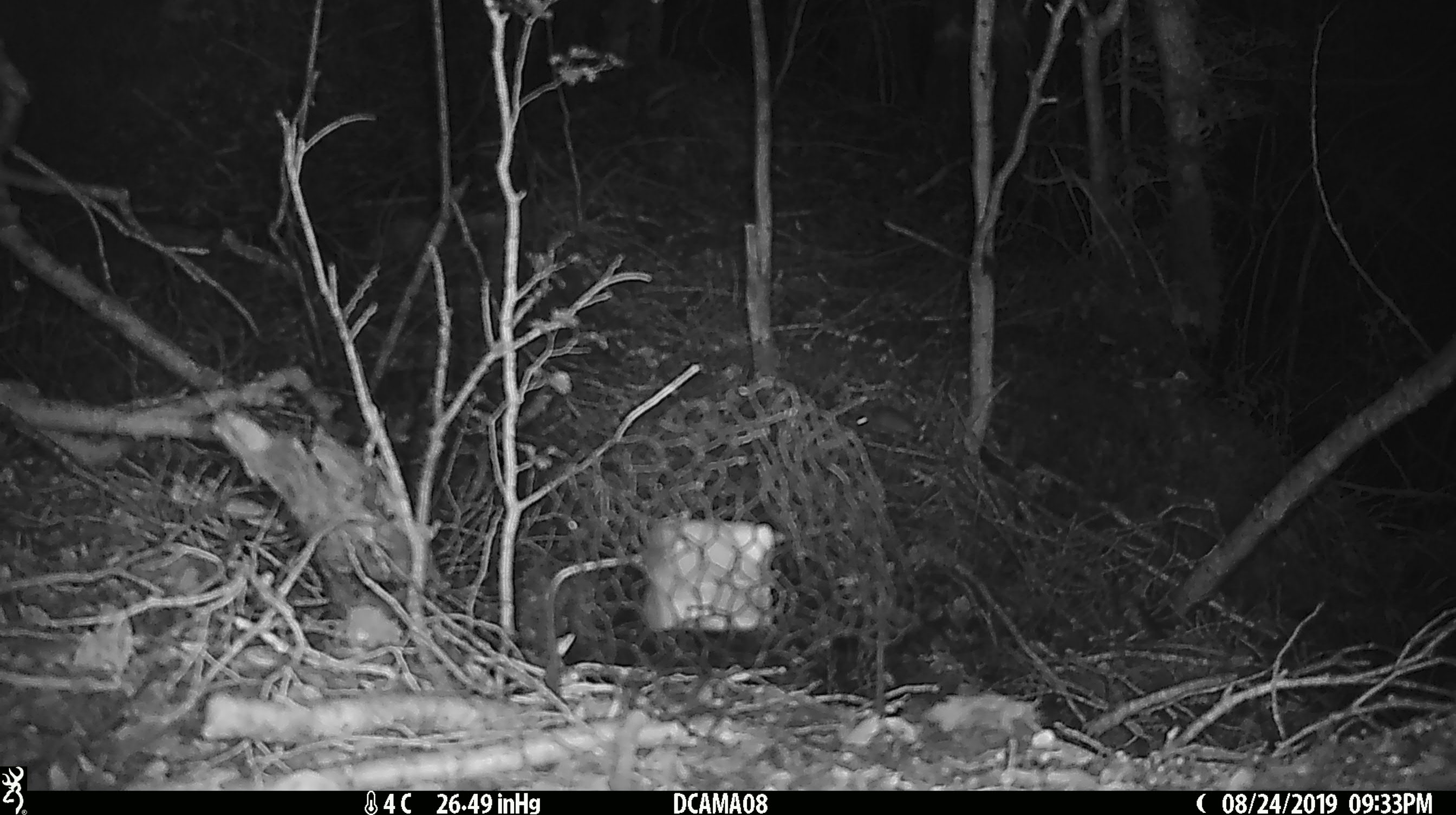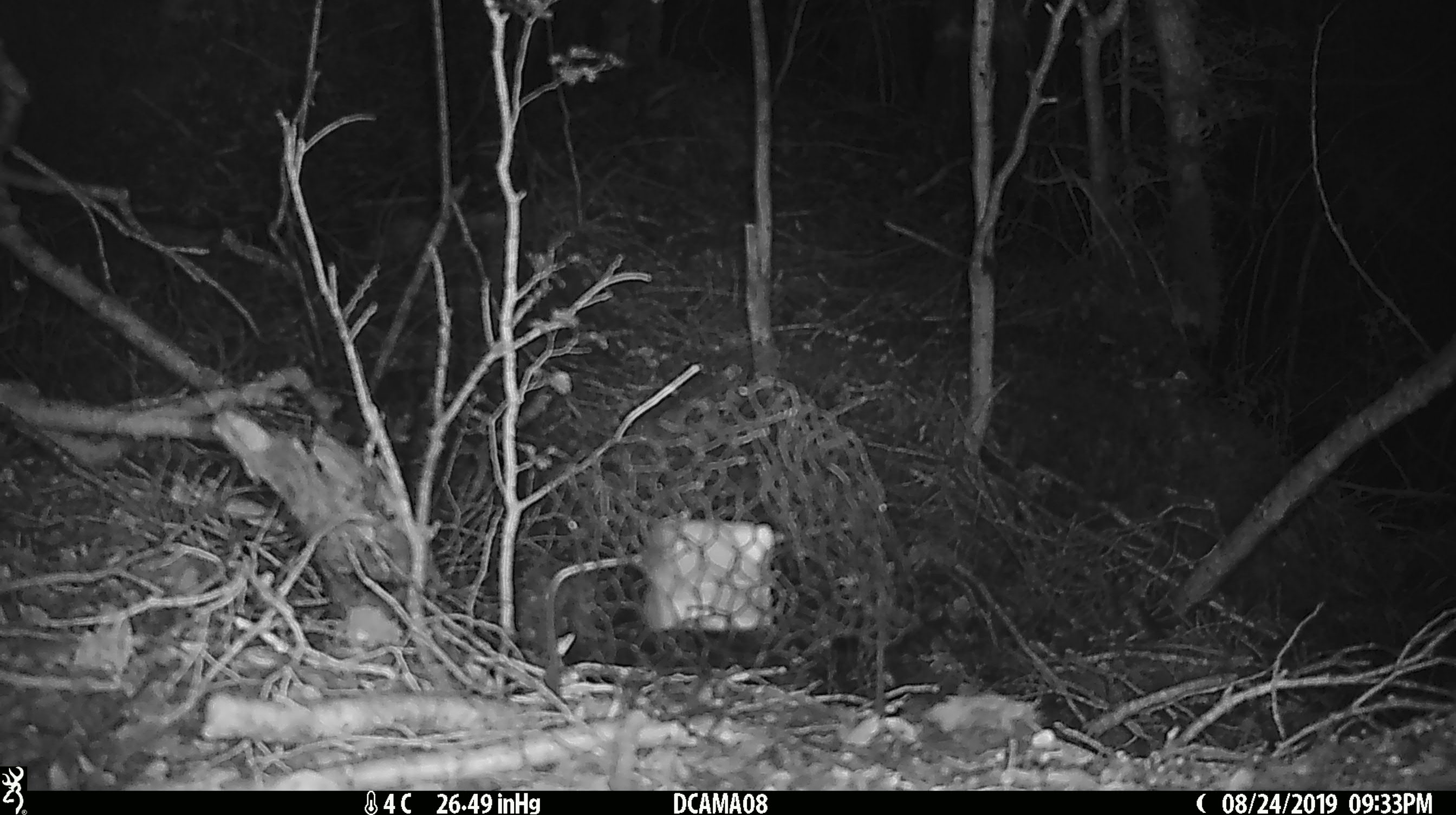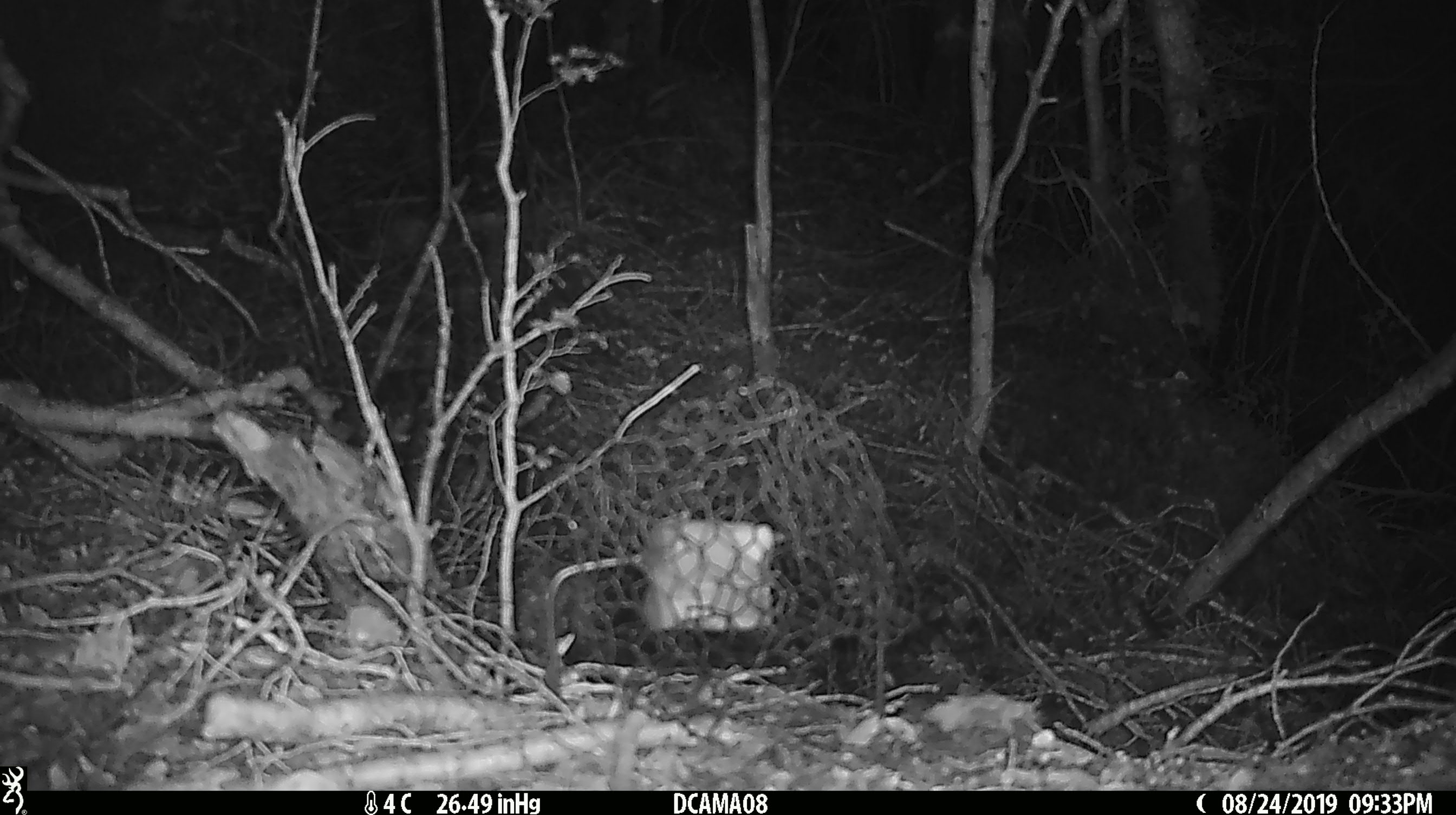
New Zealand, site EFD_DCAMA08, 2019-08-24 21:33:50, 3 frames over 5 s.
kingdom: Animalia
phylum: Chordata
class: Mammalia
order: Rodentia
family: Muridae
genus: Mus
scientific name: Mus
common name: mouse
Mouse (Mus).